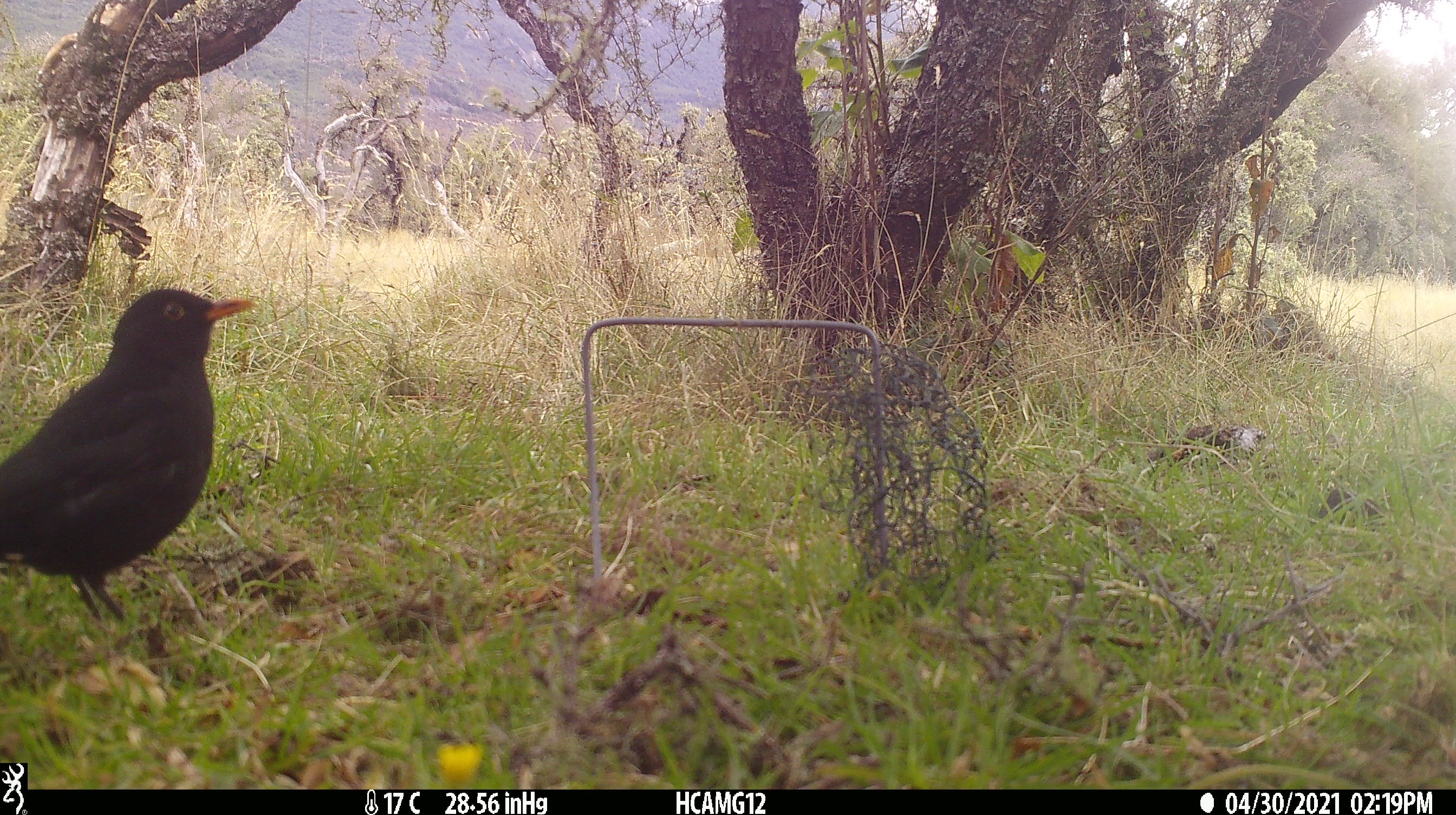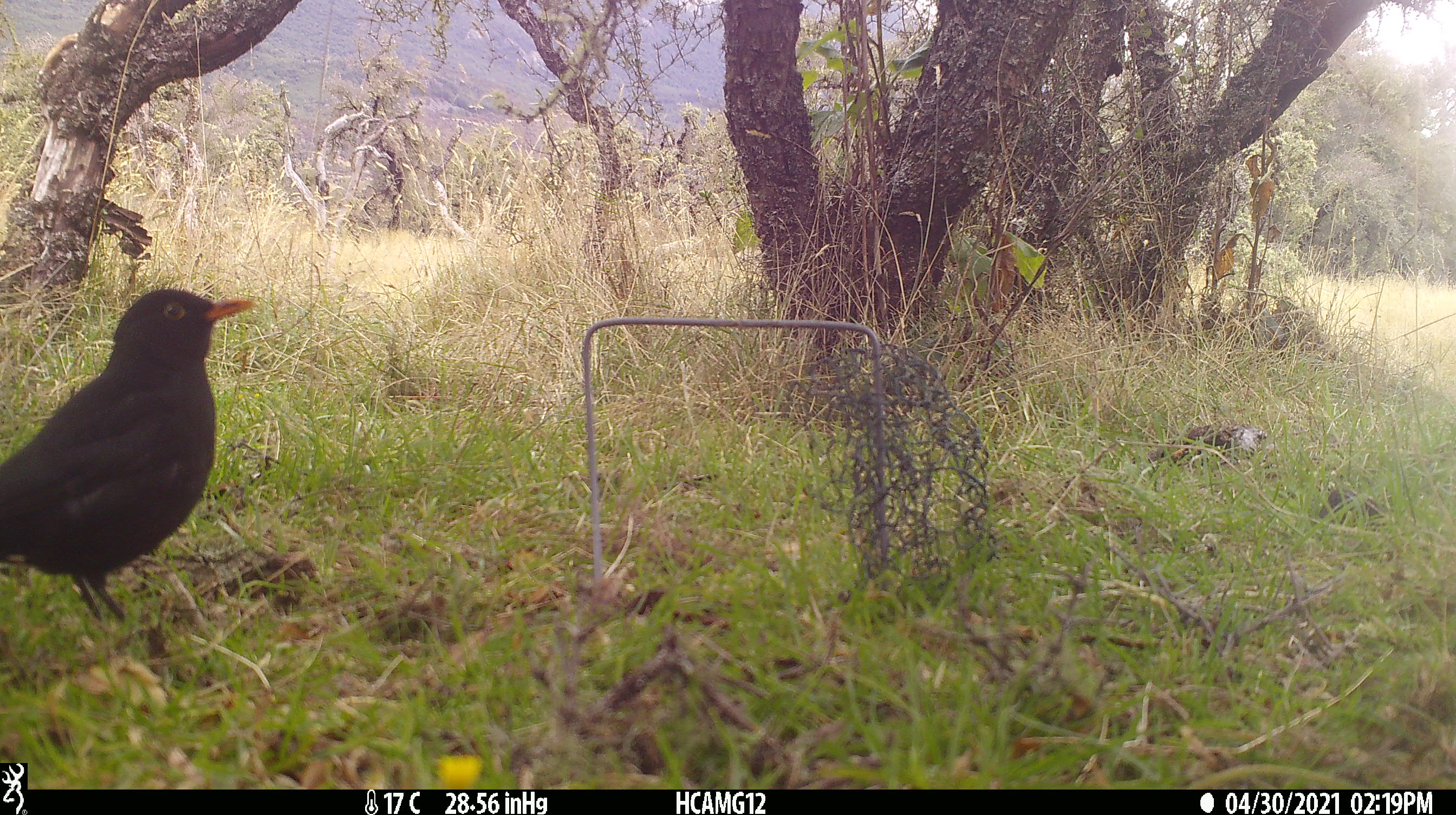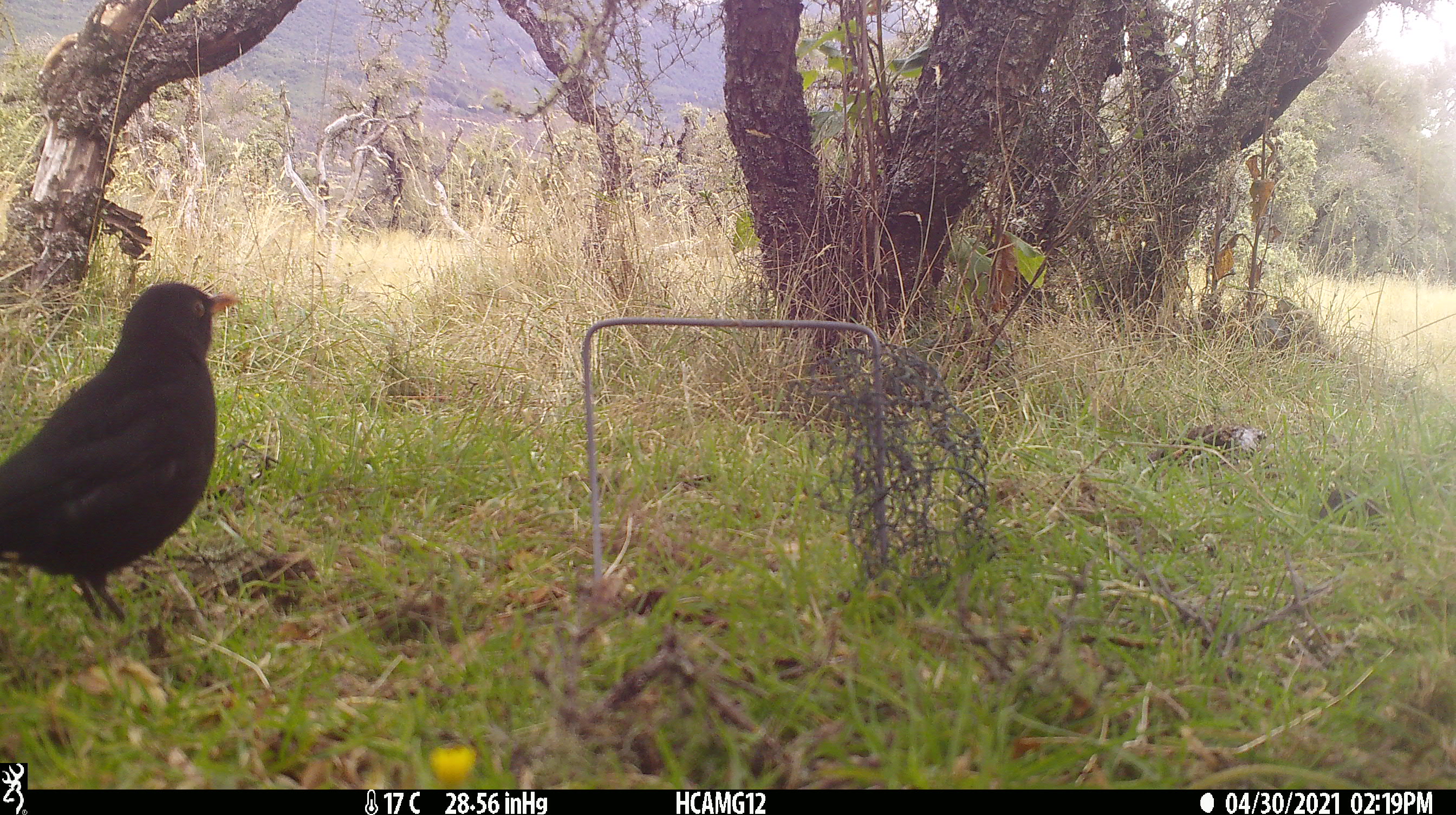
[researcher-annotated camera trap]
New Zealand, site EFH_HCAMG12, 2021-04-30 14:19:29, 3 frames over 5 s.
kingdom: Animalia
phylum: Chordata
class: Aves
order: Passeriformes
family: Turdidae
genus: Turdus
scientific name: Turdus merula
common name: eurasian blackbird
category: blackbird